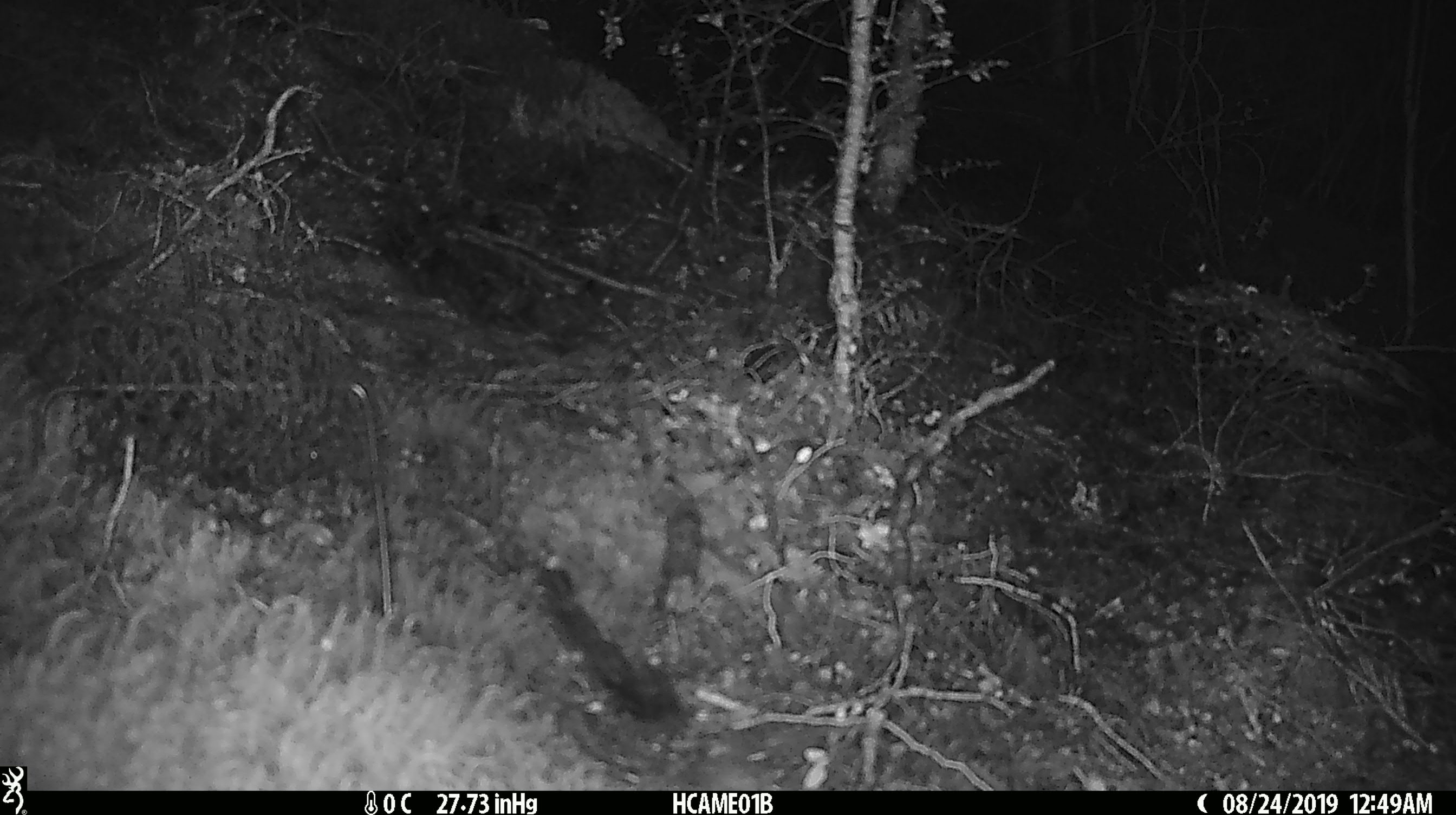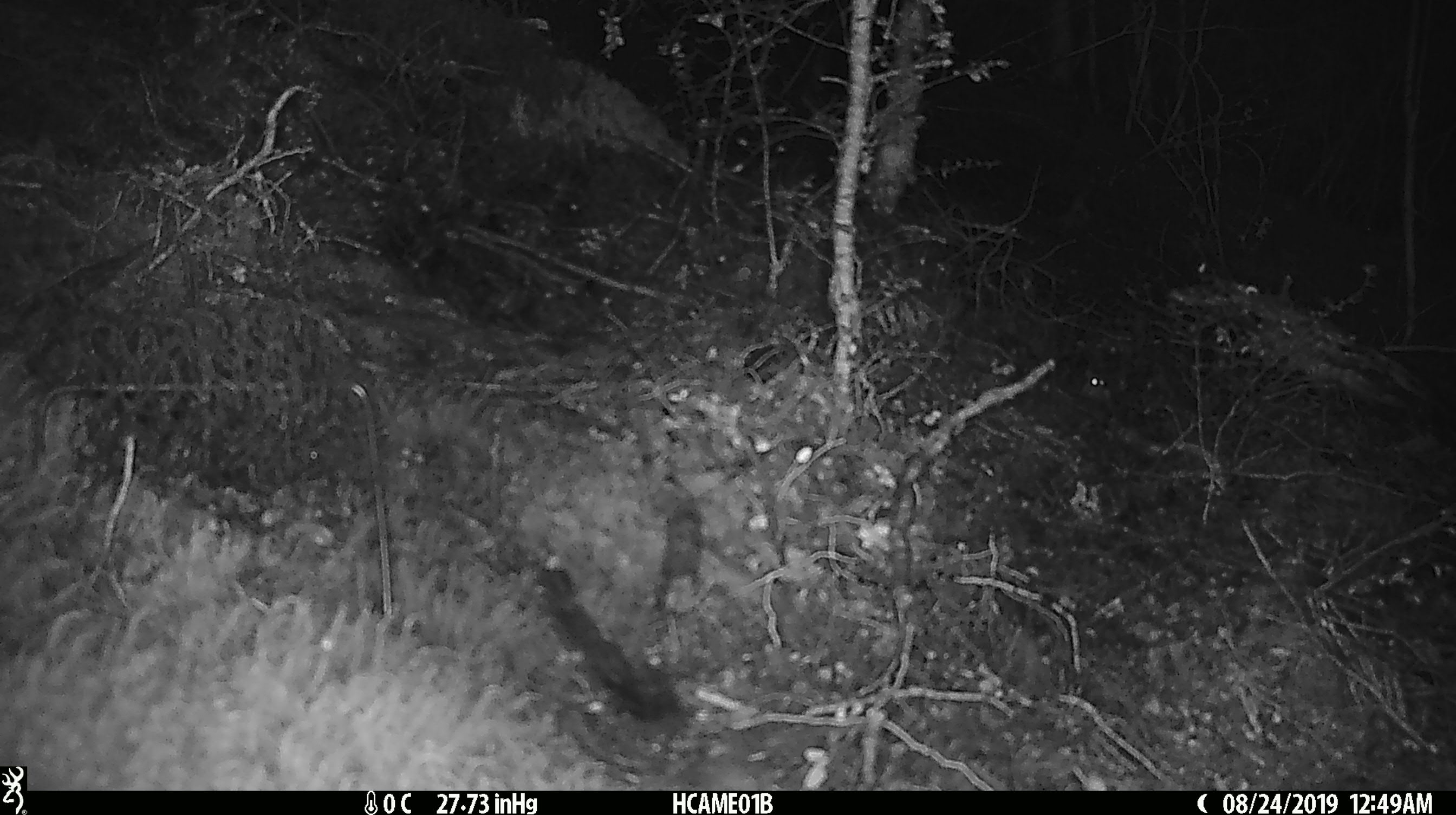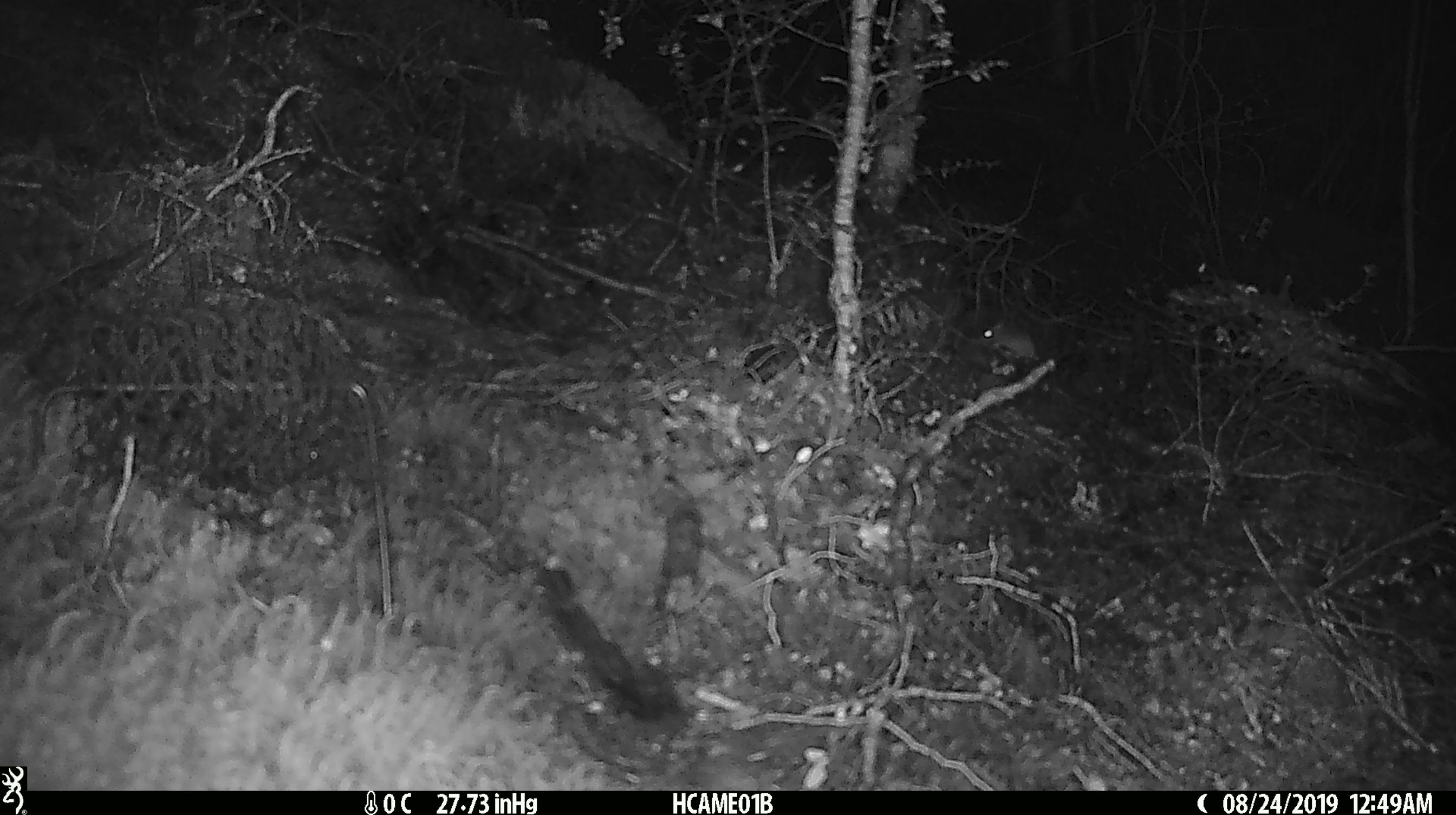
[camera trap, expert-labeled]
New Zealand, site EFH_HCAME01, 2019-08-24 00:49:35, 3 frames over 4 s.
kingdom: Animalia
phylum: Chordata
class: Mammalia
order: Rodentia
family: Muridae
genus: Mus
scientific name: Mus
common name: mouse